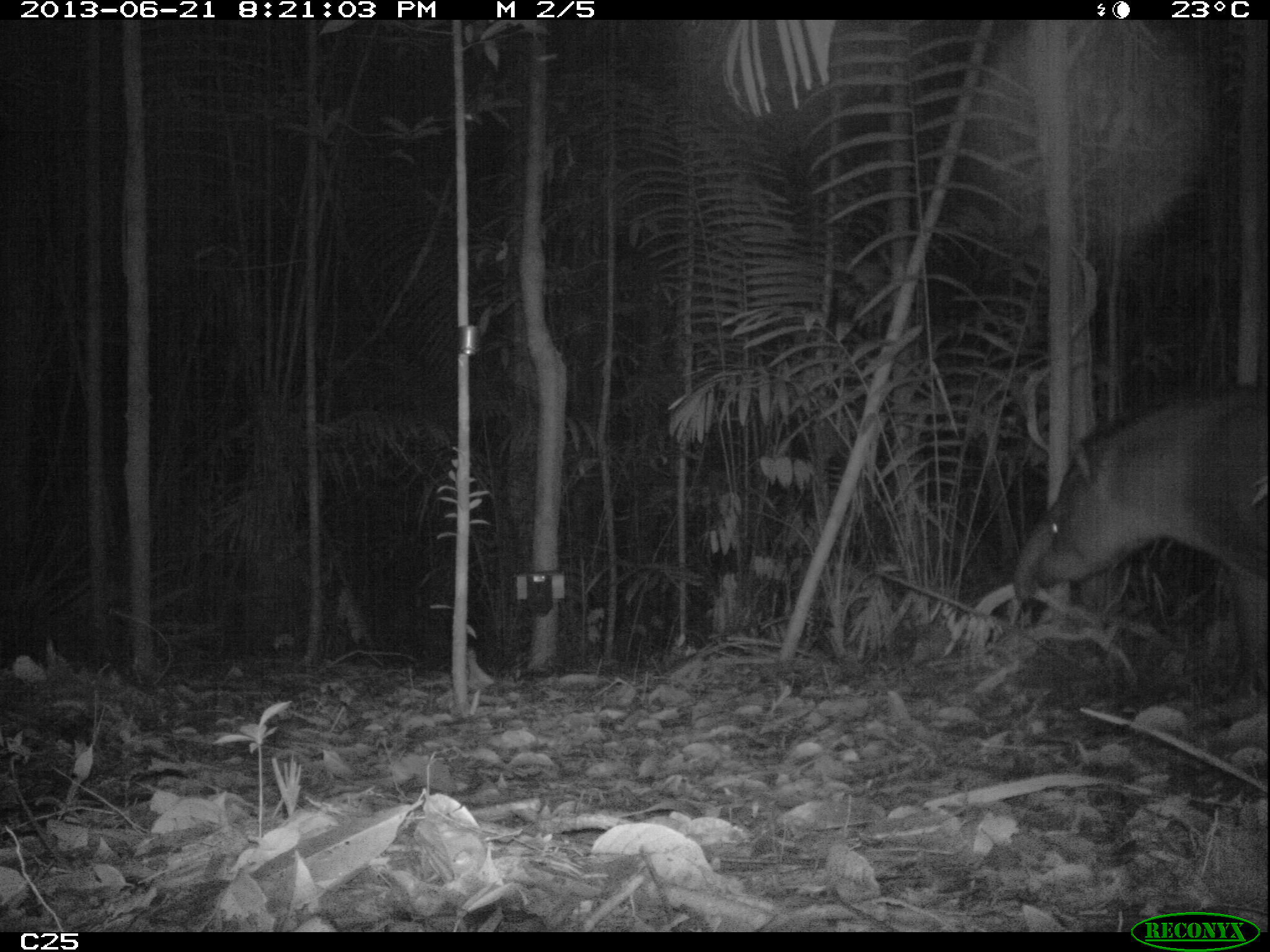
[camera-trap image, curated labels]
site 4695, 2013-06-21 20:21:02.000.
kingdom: Animalia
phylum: Chordata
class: Mammalia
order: Perissodactyla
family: Tapiridae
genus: Tapirus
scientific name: Tapirus terrestris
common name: south american tapir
Tapirus terrestris (south american tapir), count 1, age adult, sex male.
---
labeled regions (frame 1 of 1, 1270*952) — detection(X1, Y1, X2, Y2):
tapirus terrestris: detection(1011, 378, 1270, 715)